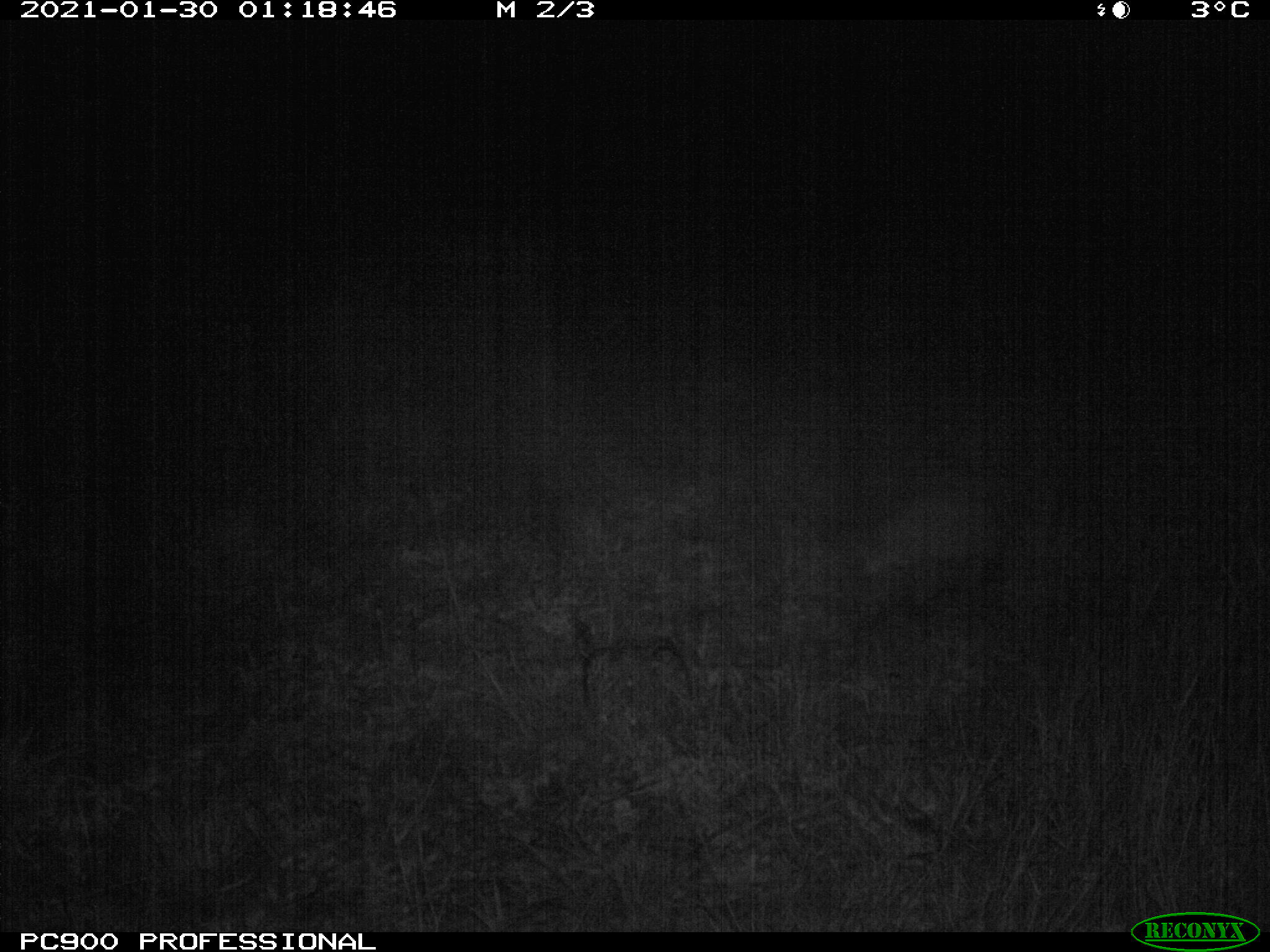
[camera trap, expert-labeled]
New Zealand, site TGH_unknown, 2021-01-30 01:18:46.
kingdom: Animalia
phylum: Chordata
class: Mammalia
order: Eulipotyphla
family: Erinaceidae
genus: Erinaceus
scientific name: Erinaceus europaeus europaeus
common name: european hedgehog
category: hedgehog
Hedgehog (european hedgehog) (Erinaceus europaeus europaeus).